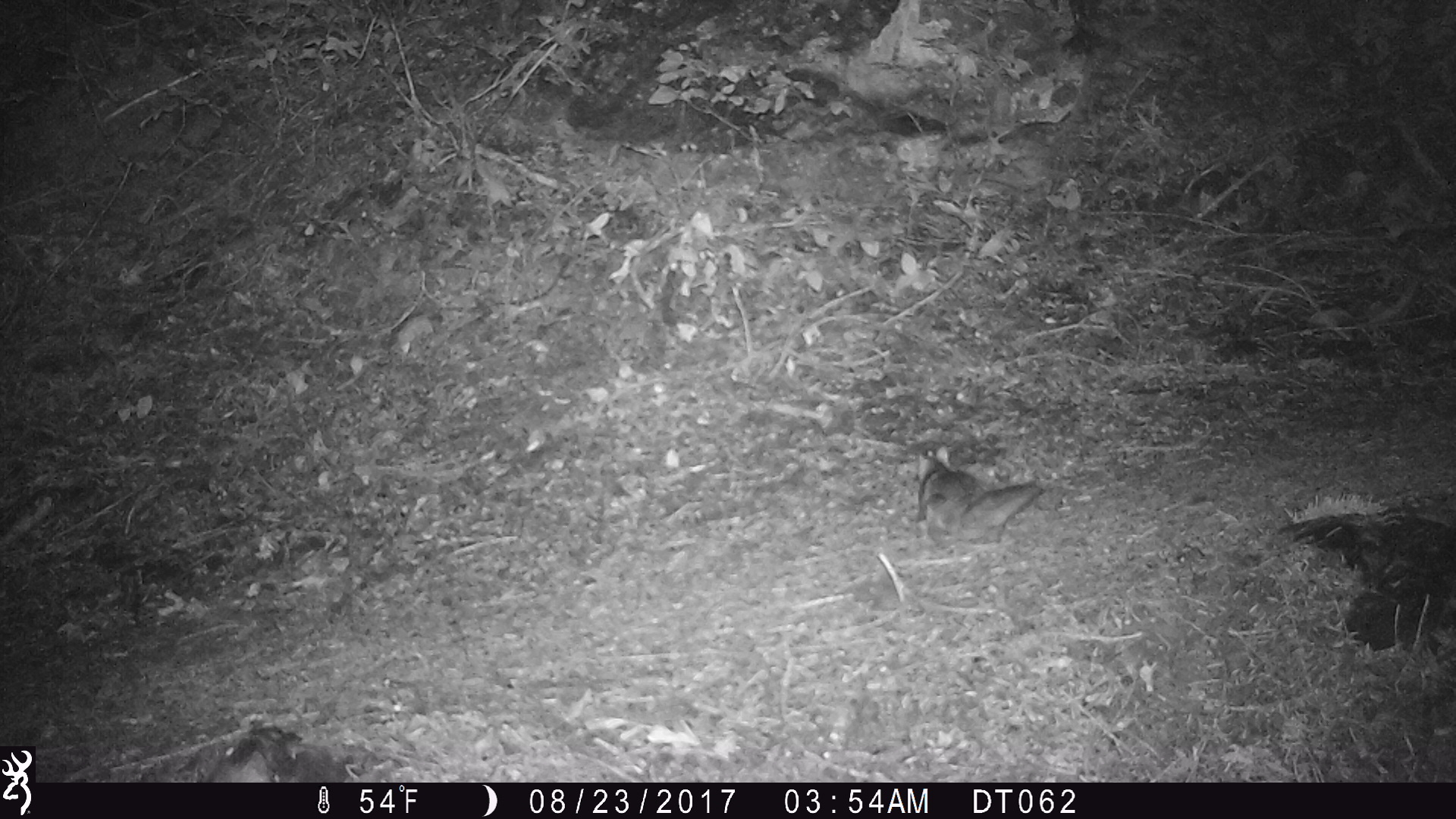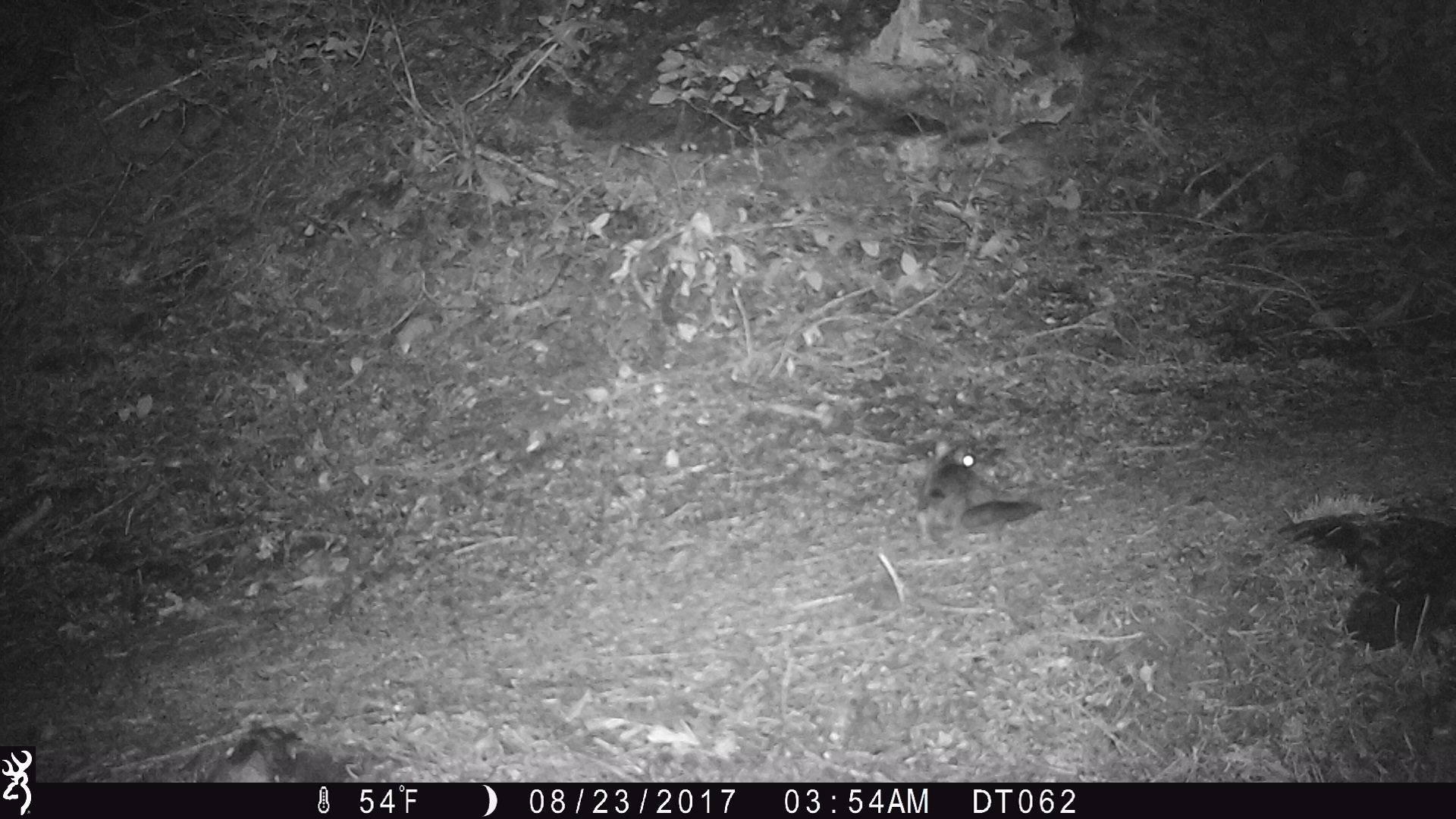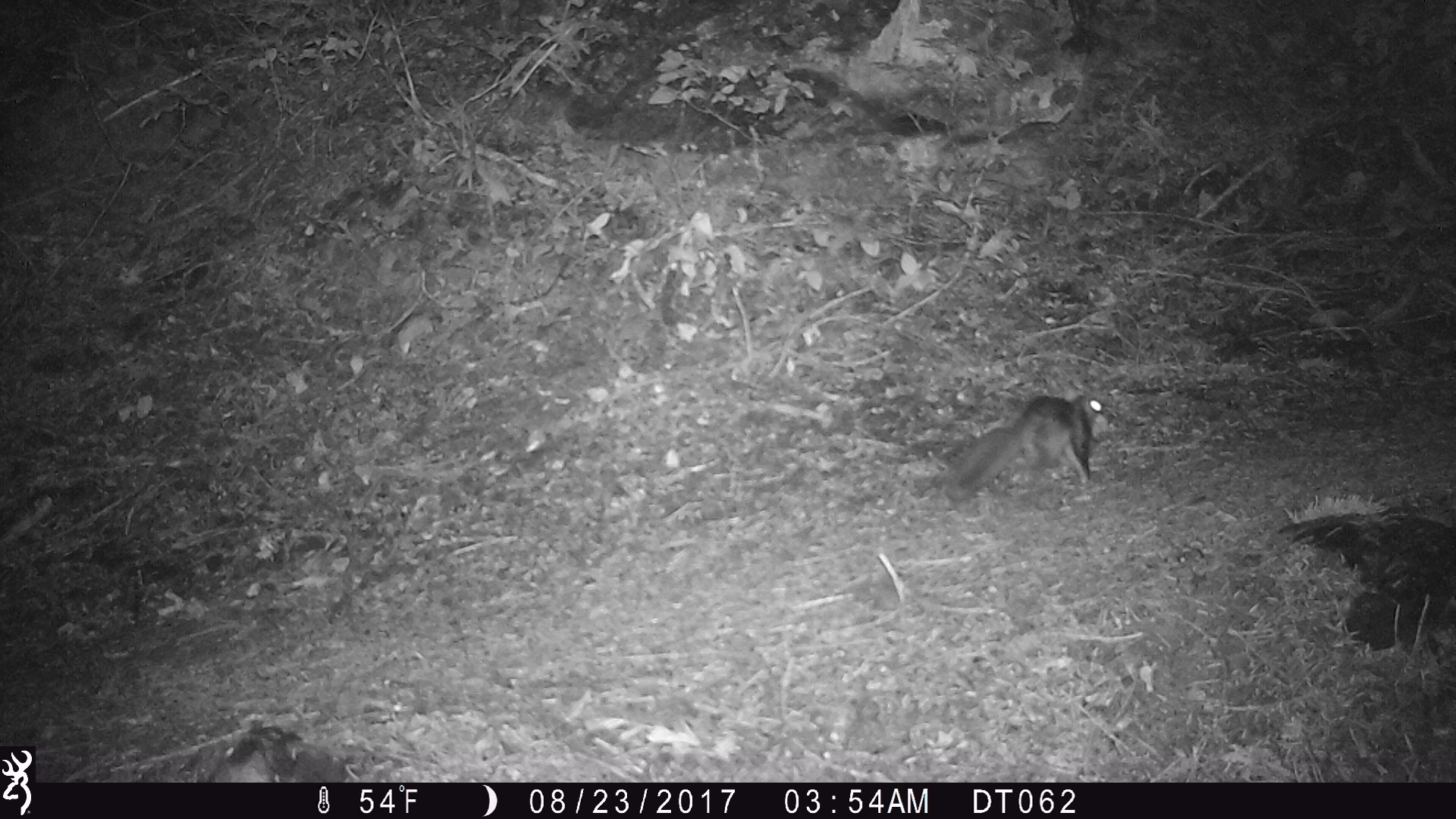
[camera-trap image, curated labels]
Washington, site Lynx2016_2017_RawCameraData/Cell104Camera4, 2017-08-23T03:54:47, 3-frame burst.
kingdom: Animalia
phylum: Chordata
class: Mammalia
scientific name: Mammalia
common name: small mammal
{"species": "small mammal (Mammalia)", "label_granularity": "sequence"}